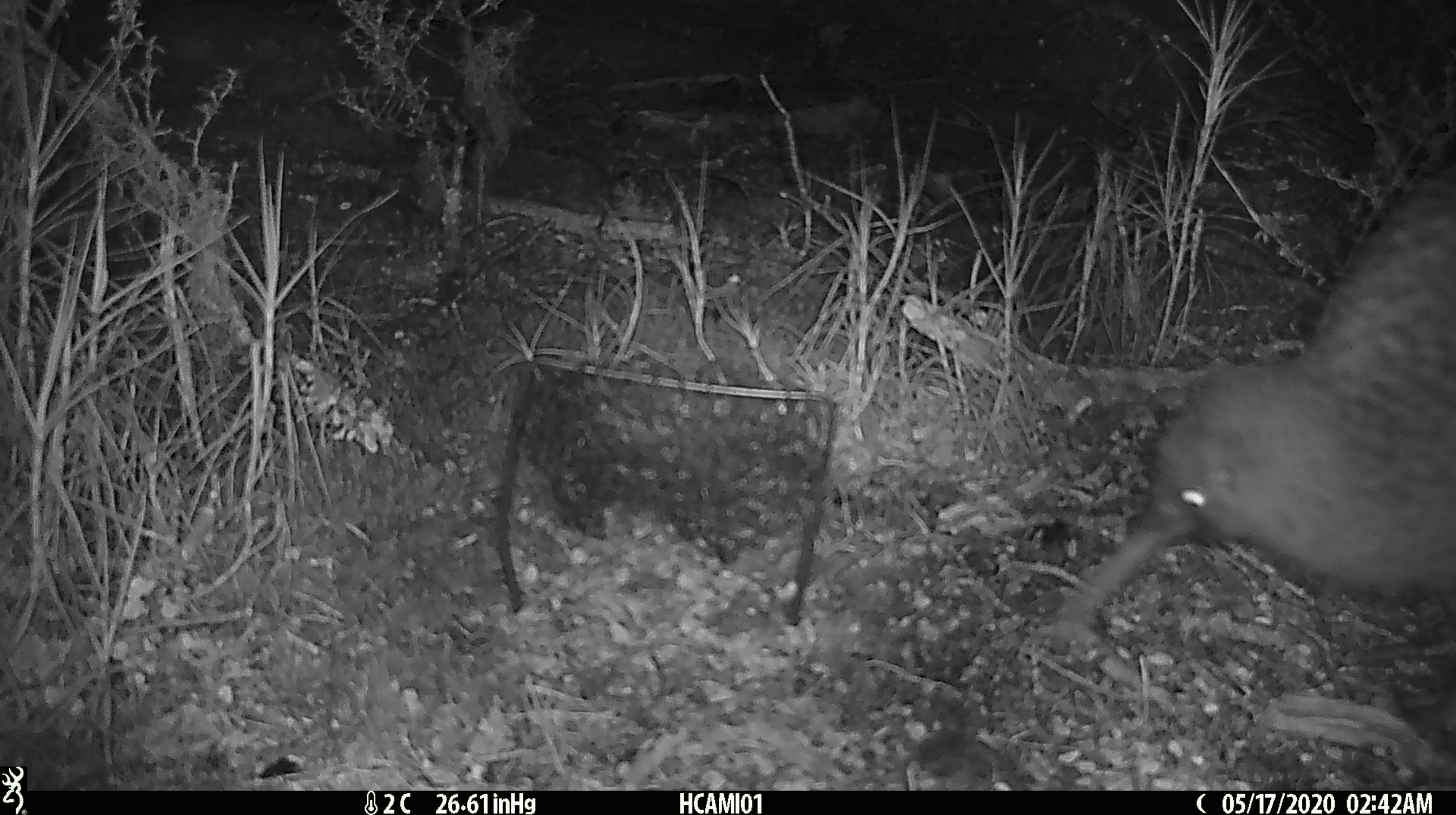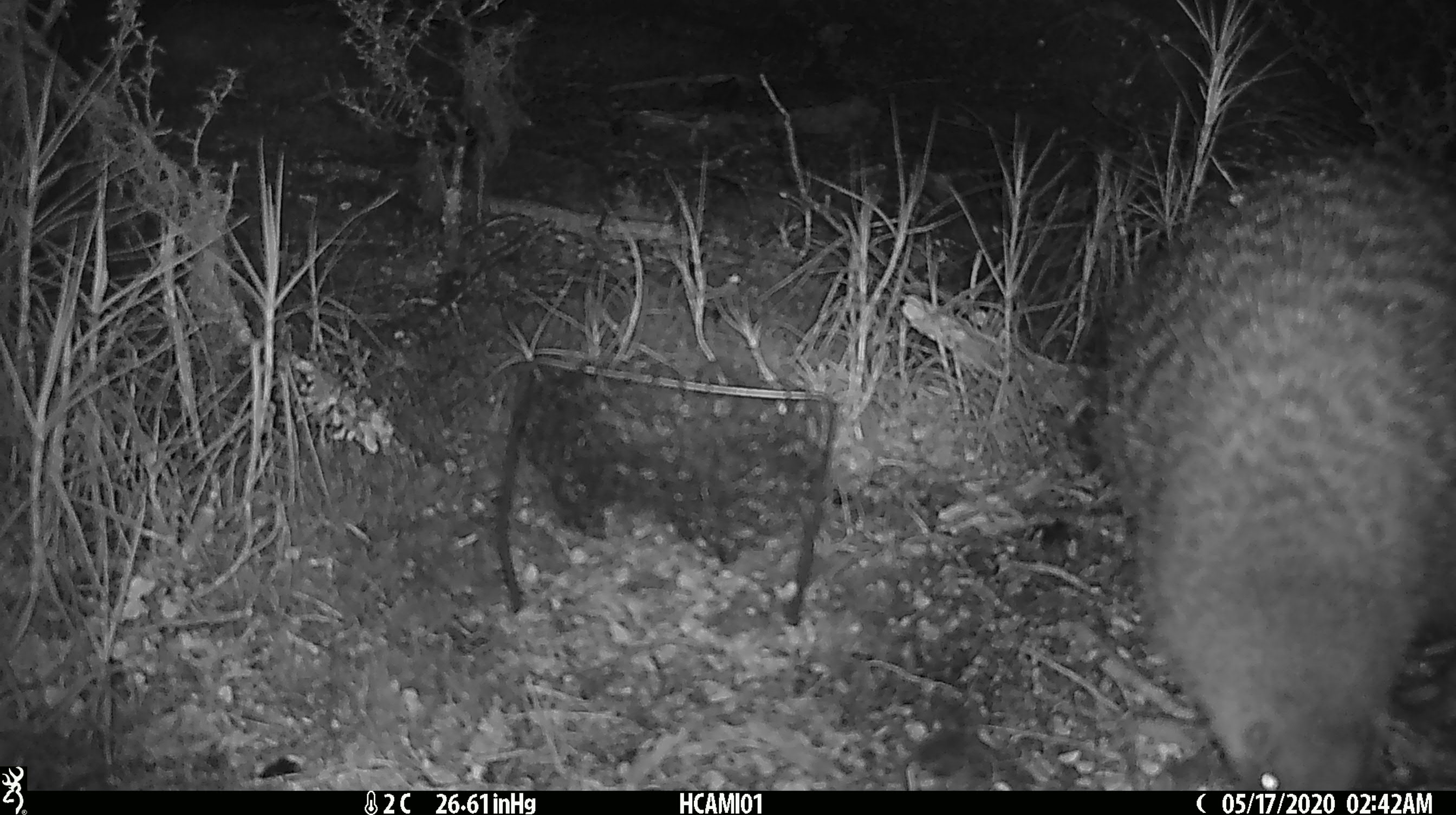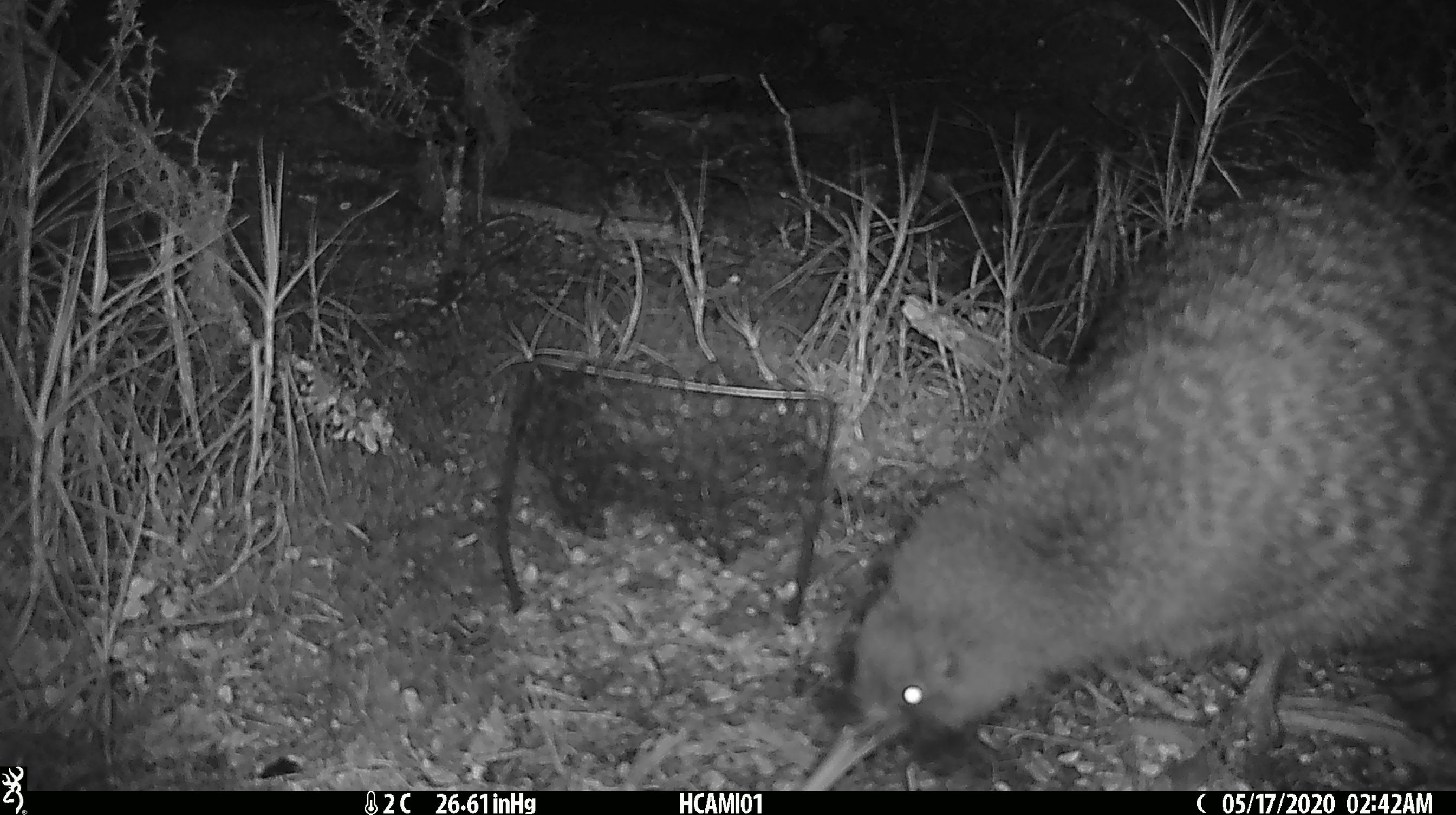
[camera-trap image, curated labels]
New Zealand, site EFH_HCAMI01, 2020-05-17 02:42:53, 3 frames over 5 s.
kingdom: Animalia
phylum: Chordata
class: Aves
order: Apterygiformes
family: Apterygidae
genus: Apteryx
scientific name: Apteryx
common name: kiwi